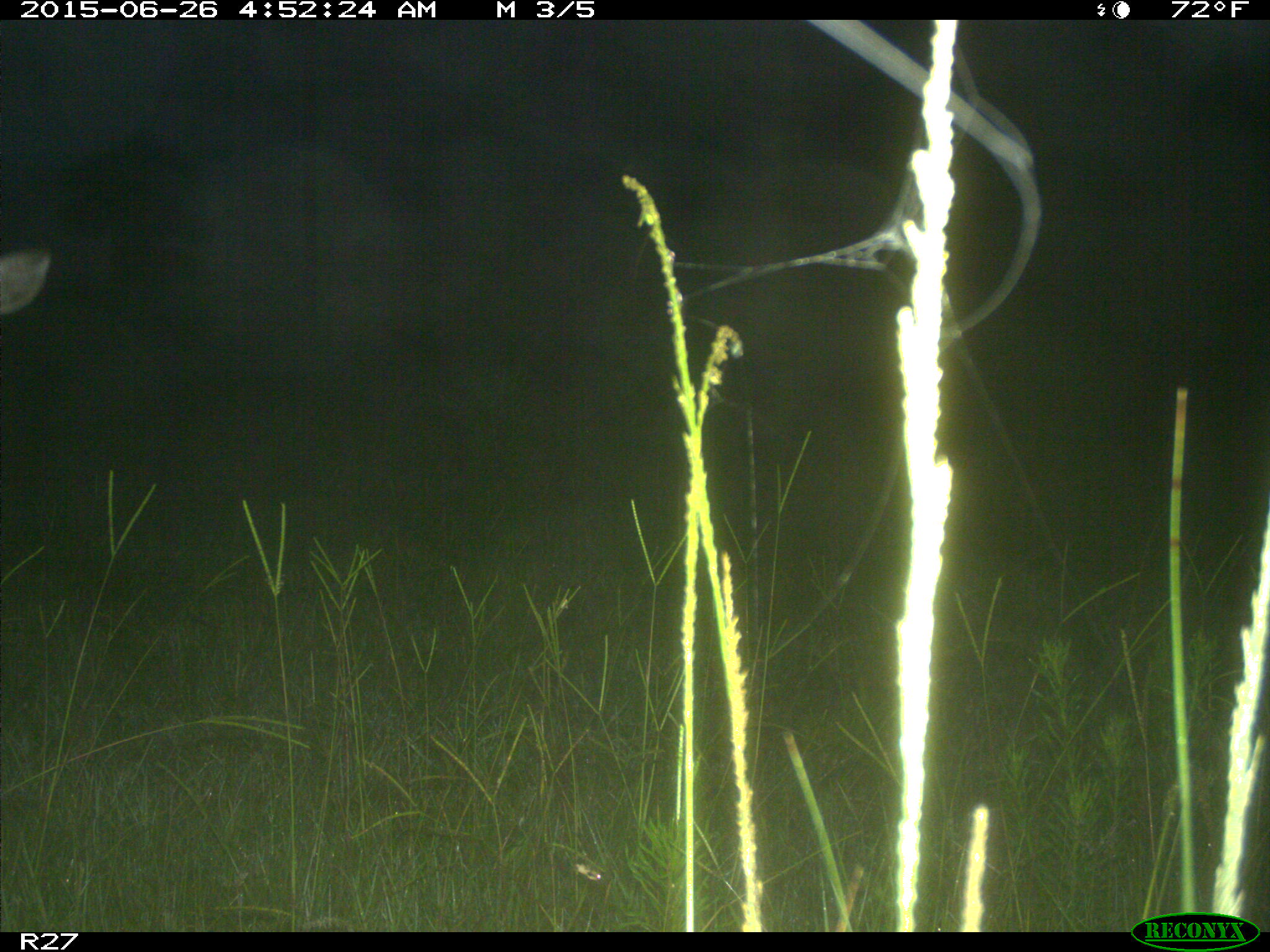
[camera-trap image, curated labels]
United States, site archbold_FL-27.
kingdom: Animalia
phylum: Chordata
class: Mammalia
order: Artiodactyla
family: Cervidae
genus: Odocoileus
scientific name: Odocoileus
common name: deer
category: unidentified deer